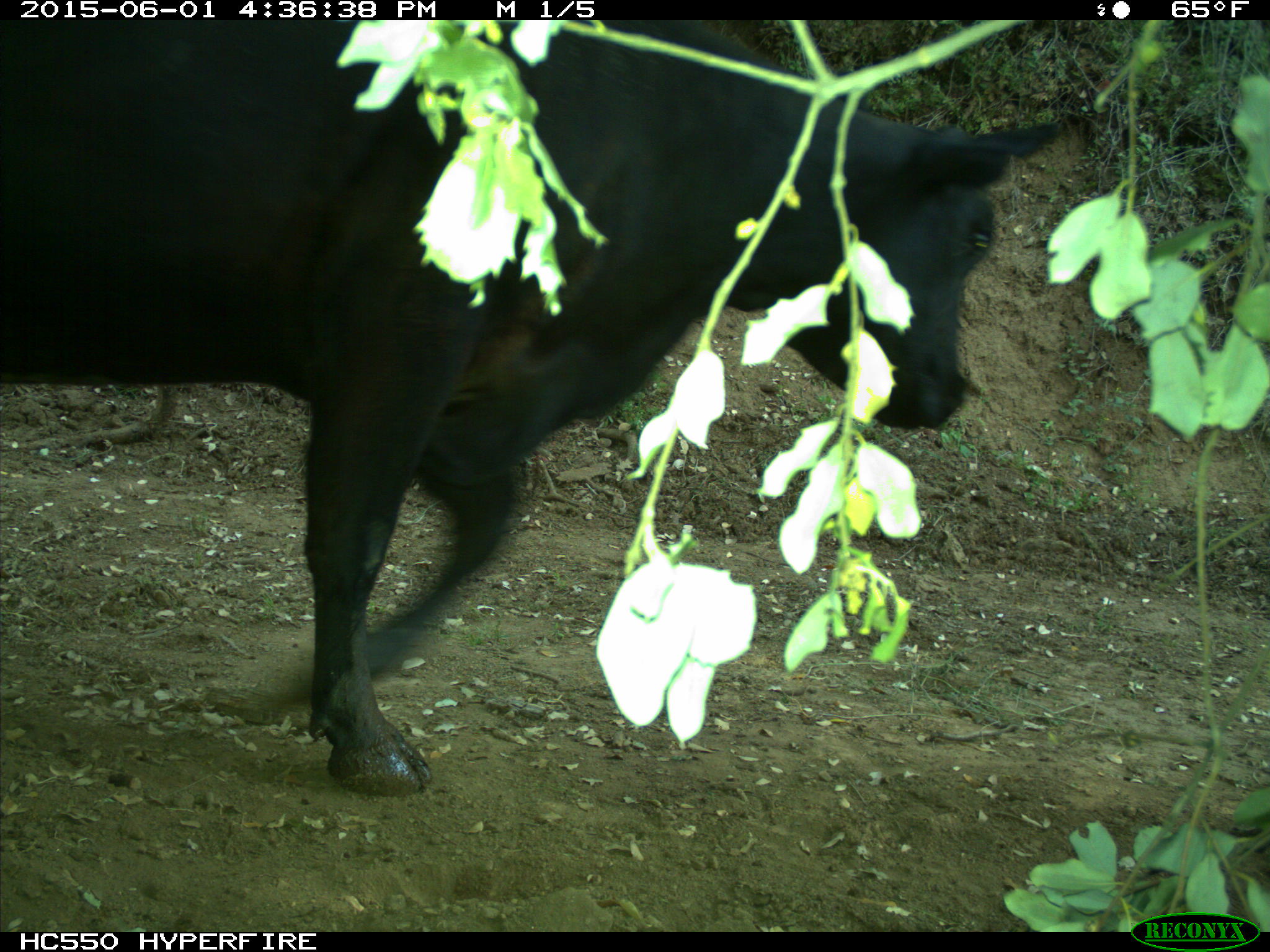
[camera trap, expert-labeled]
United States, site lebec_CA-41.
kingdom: Animalia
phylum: Chordata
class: Mammalia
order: Artiodactyla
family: Bovidae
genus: Bos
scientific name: Bos taurus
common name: domestic cow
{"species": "Bos taurus (domestic cow)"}